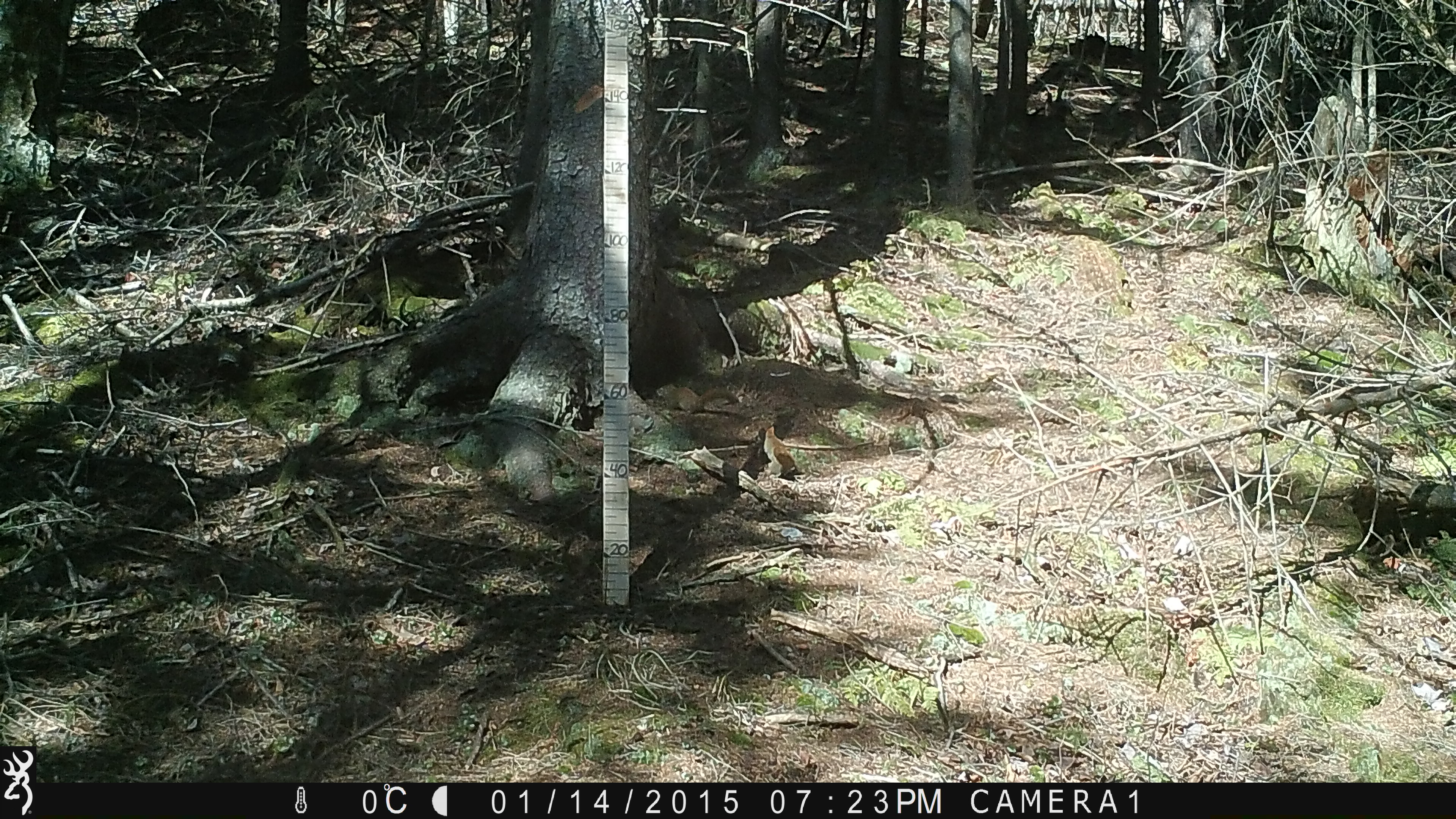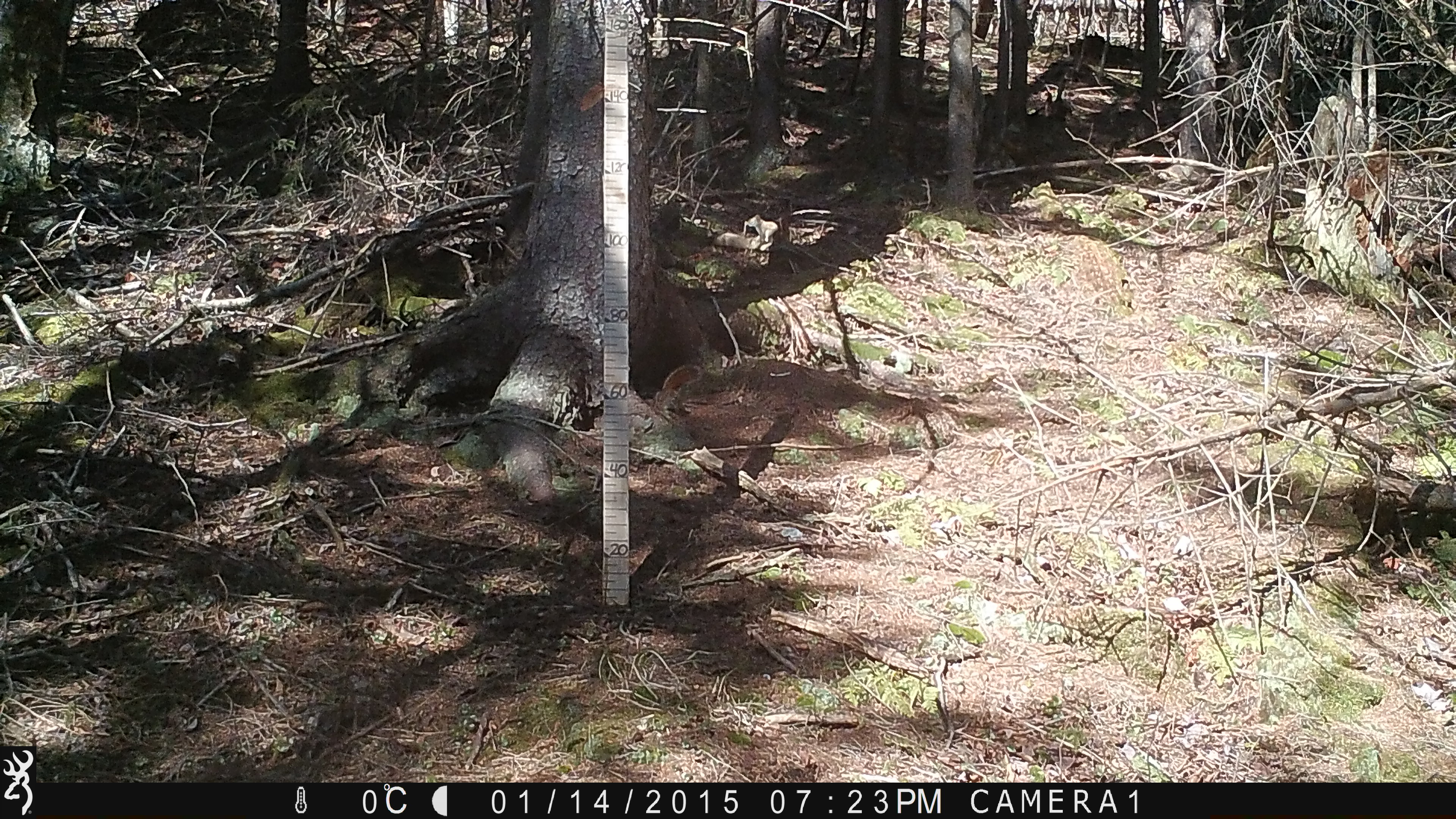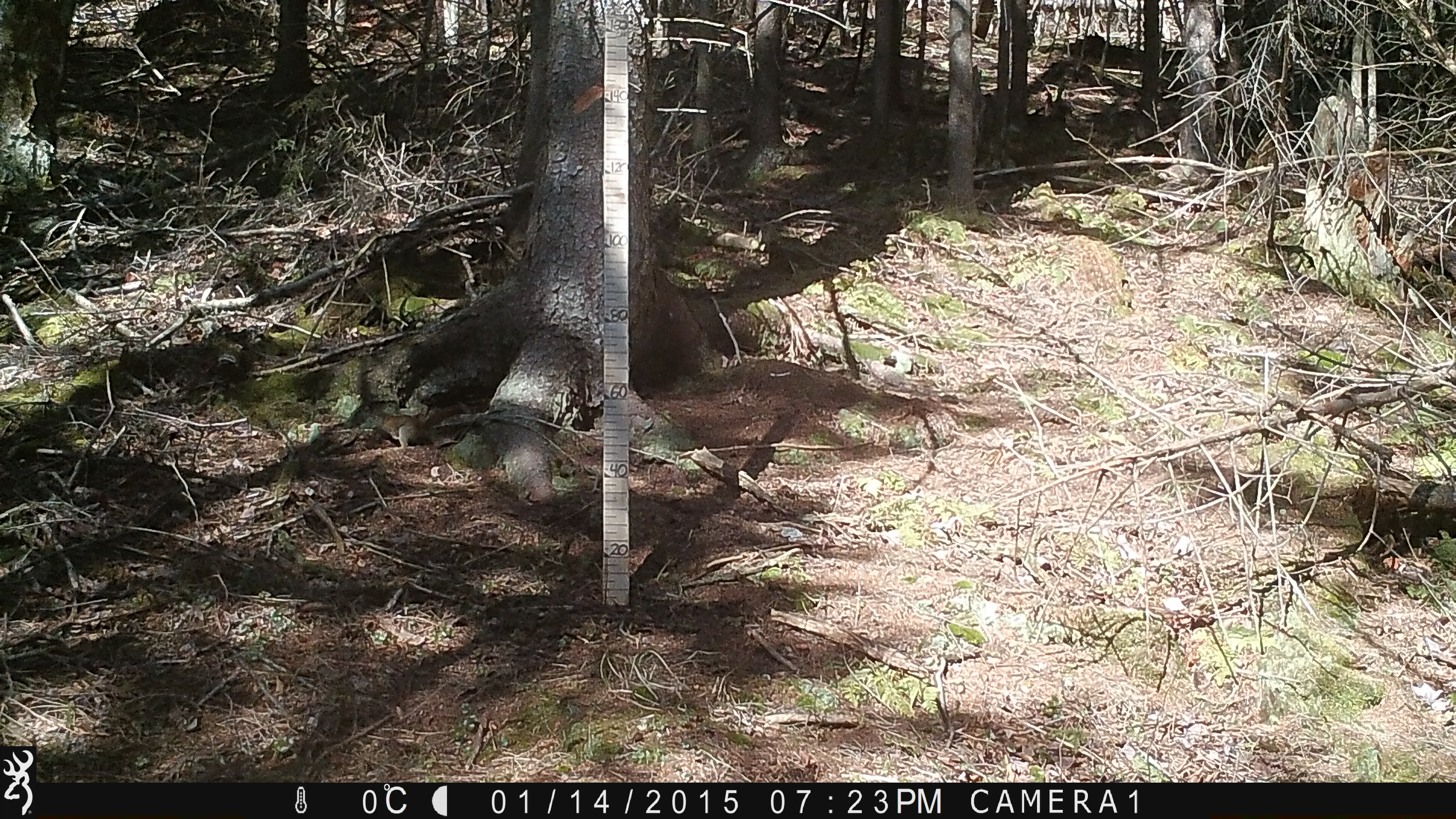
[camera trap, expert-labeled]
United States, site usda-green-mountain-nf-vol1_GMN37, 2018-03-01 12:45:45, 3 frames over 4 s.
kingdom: Animalia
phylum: Chordata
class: Mammalia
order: Rodentia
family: Sciuridae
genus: Tamiasciurus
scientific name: Tamiasciurus hudsonicus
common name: red squirrel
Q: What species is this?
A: Red squirrel (Tamiasciurus hudsonicus).